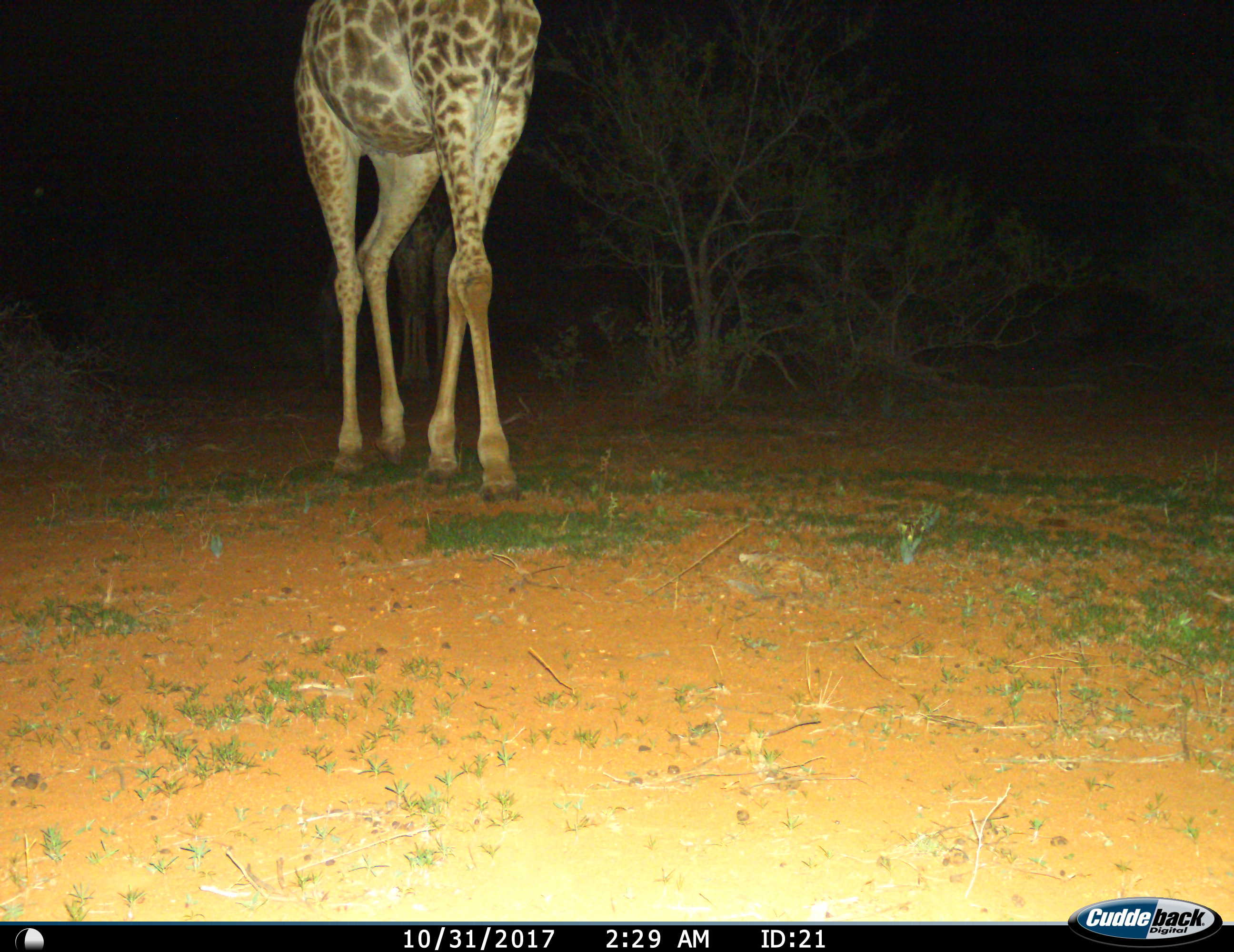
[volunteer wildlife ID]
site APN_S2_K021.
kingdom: Animalia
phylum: Chordata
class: Mammalia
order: Artiodactyla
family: Giraffidae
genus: Giraffa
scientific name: Giraffa camelopardalis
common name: giraffe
Giraffe (Giraffa camelopardalis), count 1. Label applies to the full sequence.